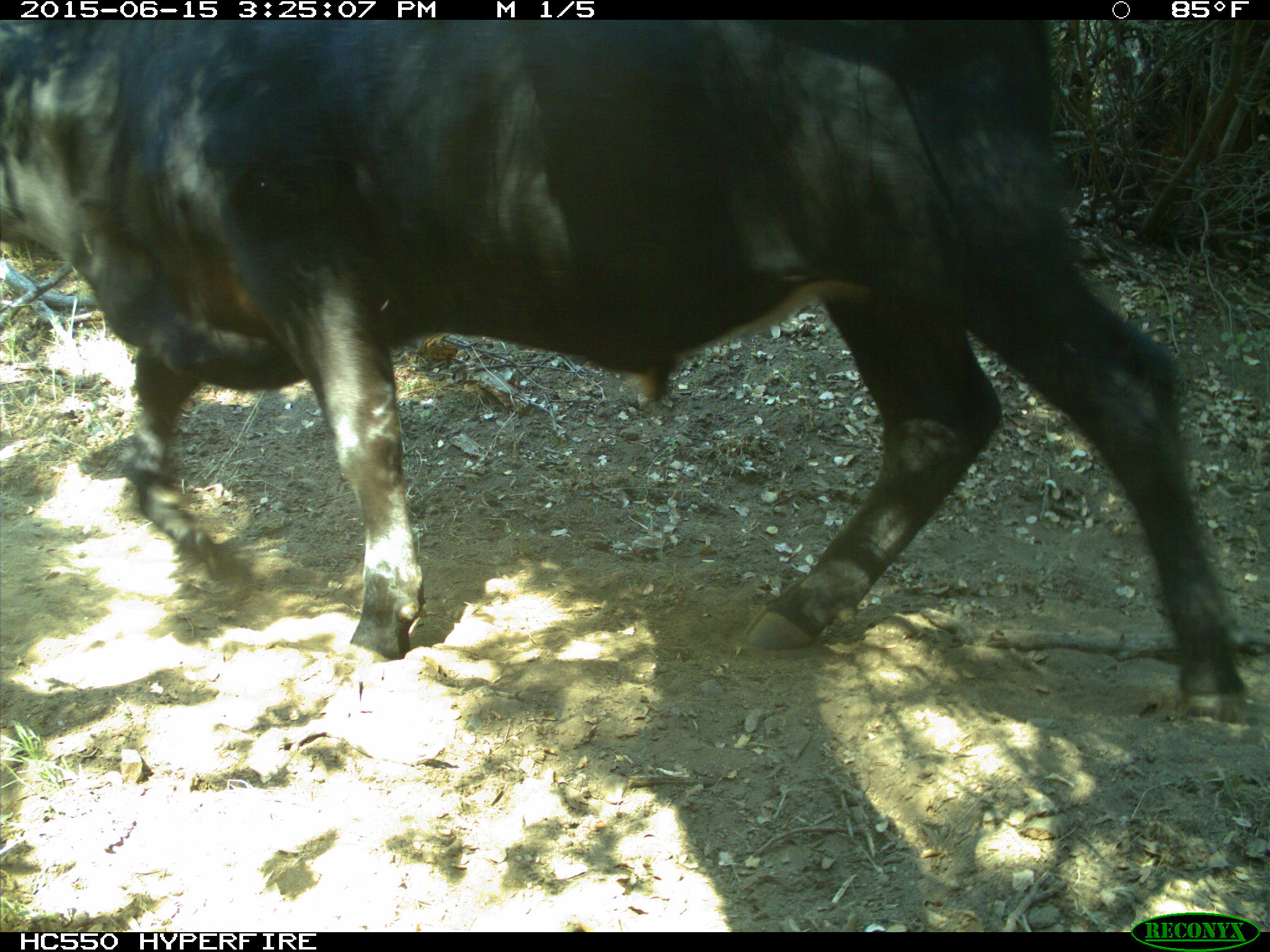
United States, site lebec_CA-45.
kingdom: Animalia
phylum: Chordata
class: Mammalia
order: Artiodactyla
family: Bovidae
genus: Bos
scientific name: Bos taurus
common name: domestic cow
Bos taurus (domestic cow).